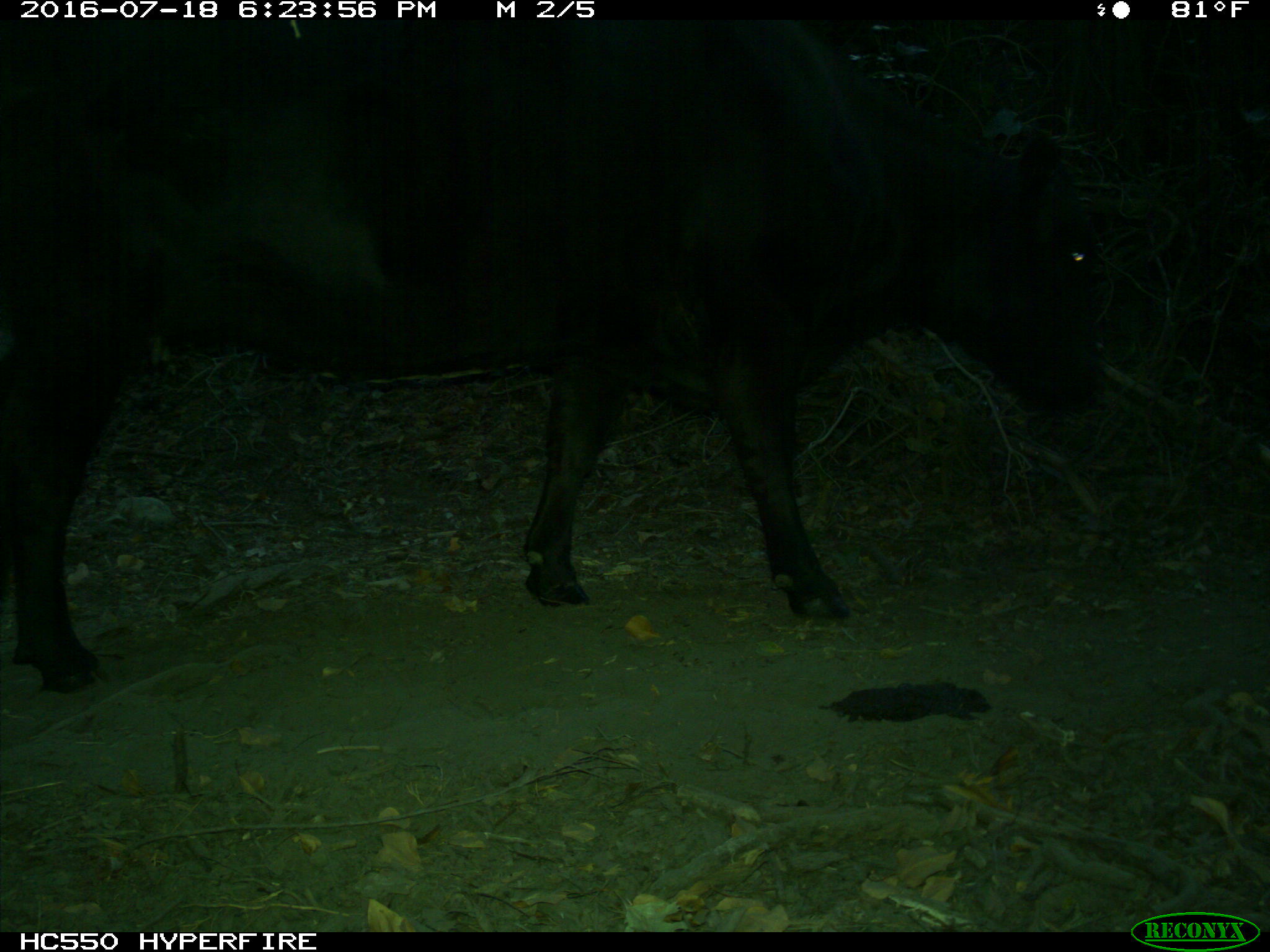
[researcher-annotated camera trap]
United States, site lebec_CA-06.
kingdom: Animalia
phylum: Chordata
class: Mammalia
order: Artiodactyla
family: Bovidae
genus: Bos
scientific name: Bos taurus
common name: domestic cow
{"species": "Bos taurus (domestic cow)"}